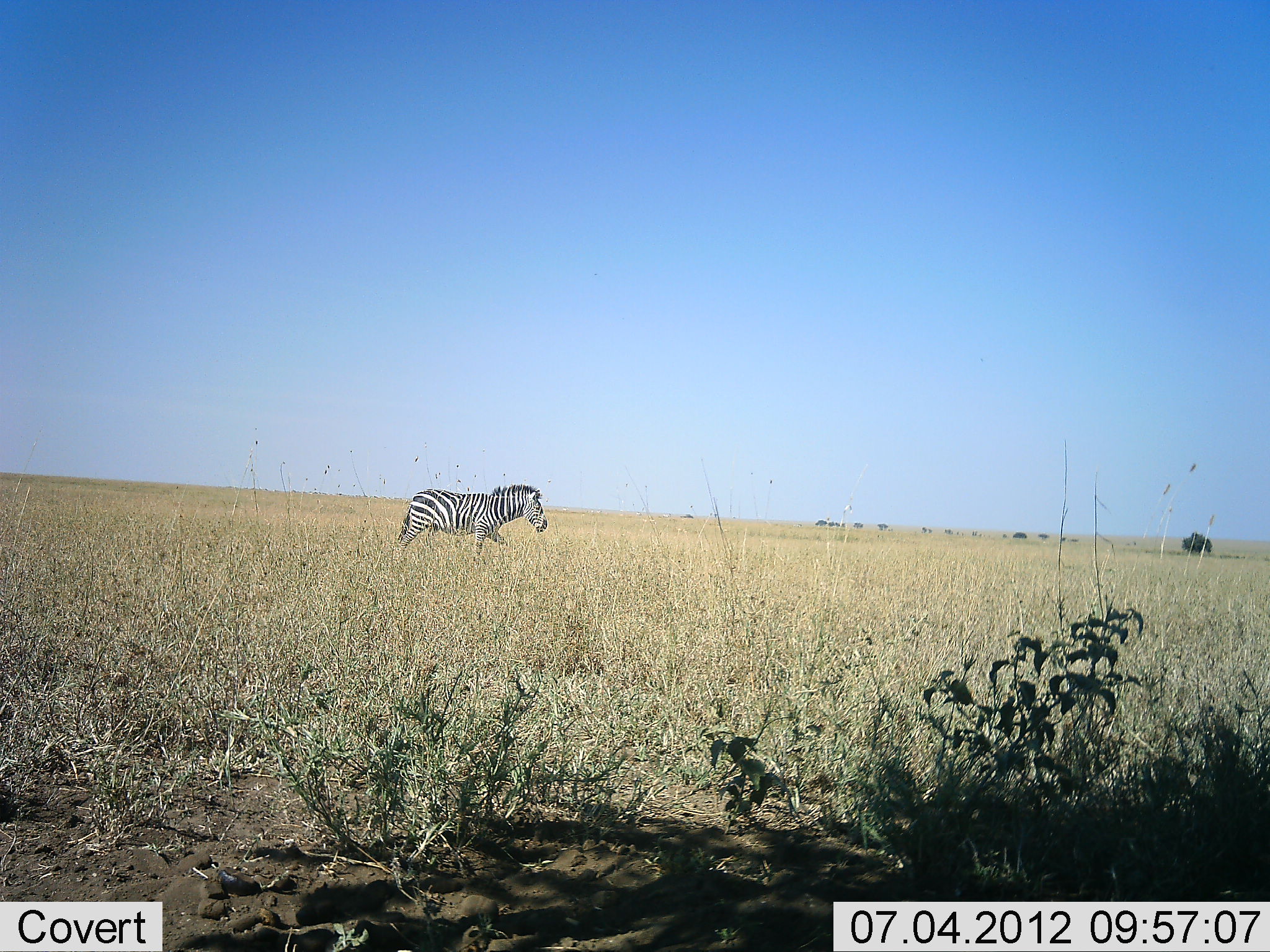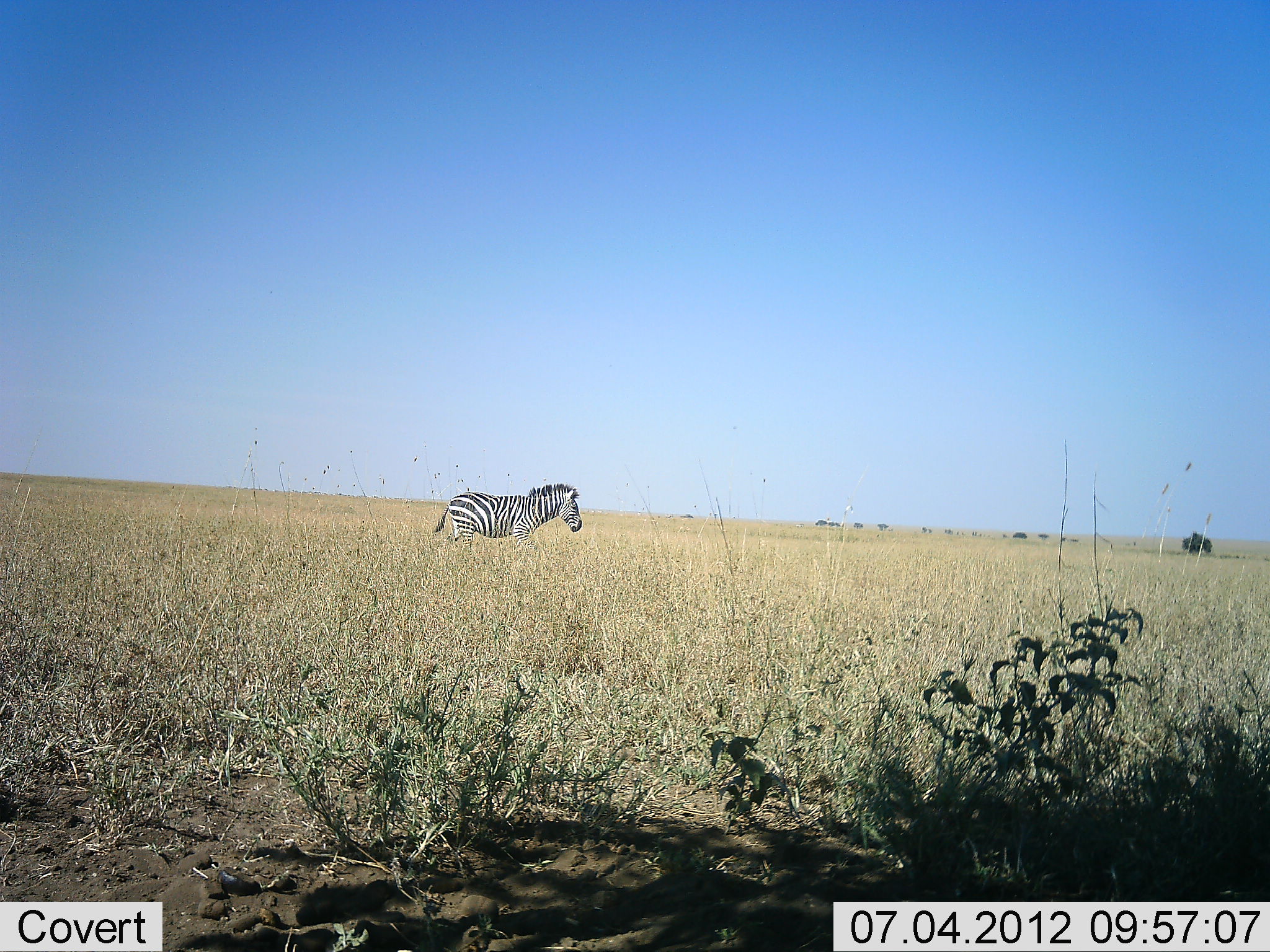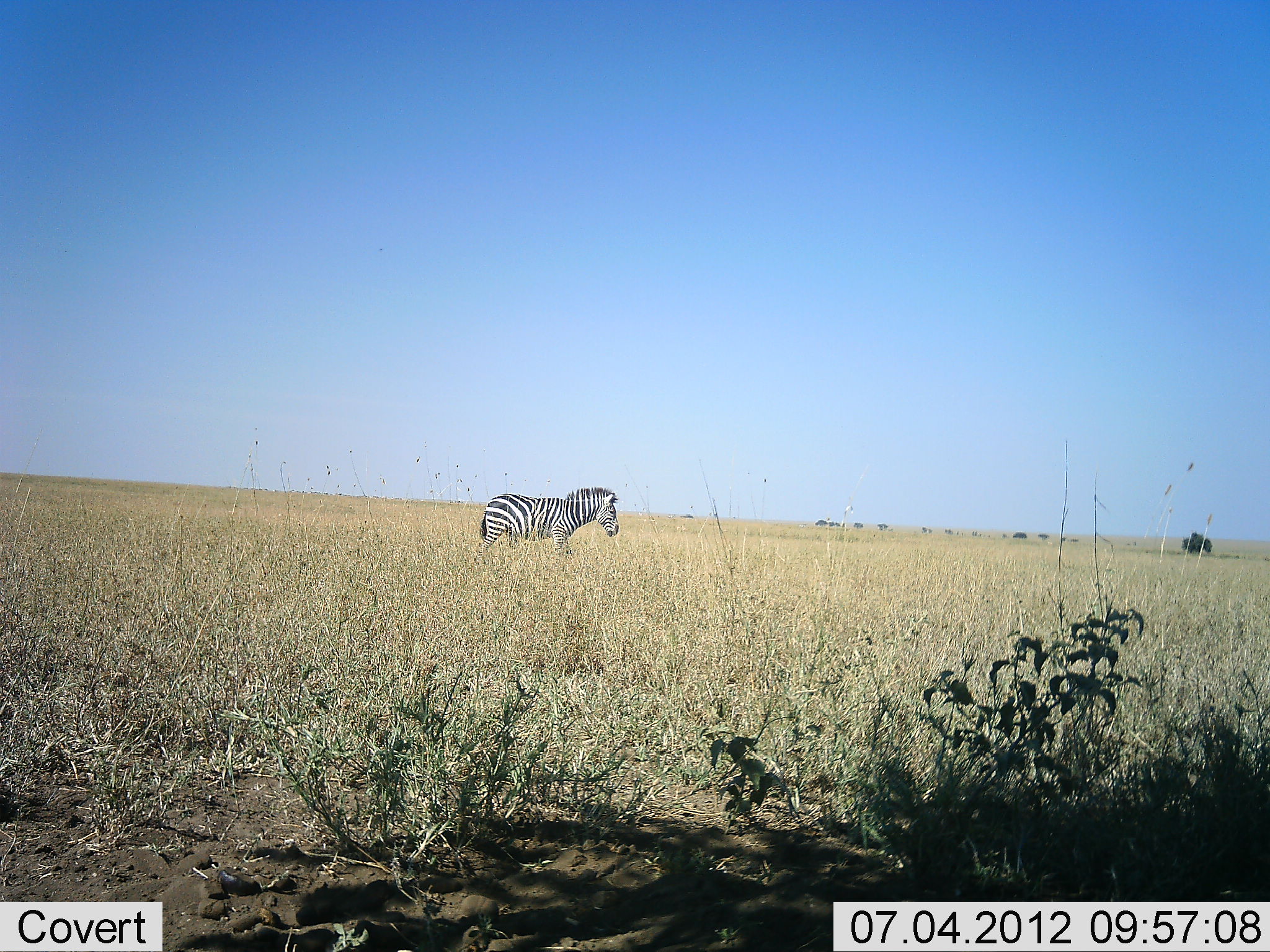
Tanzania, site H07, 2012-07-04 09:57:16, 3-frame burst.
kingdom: Animalia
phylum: Chordata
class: Mammalia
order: Perissodactyla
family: Equidae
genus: Equus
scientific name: Equus quagga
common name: plains zebra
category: zebra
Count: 1.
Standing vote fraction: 20%.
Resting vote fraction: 0%.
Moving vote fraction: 90%.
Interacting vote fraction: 0%.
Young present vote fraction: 0%.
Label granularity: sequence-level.